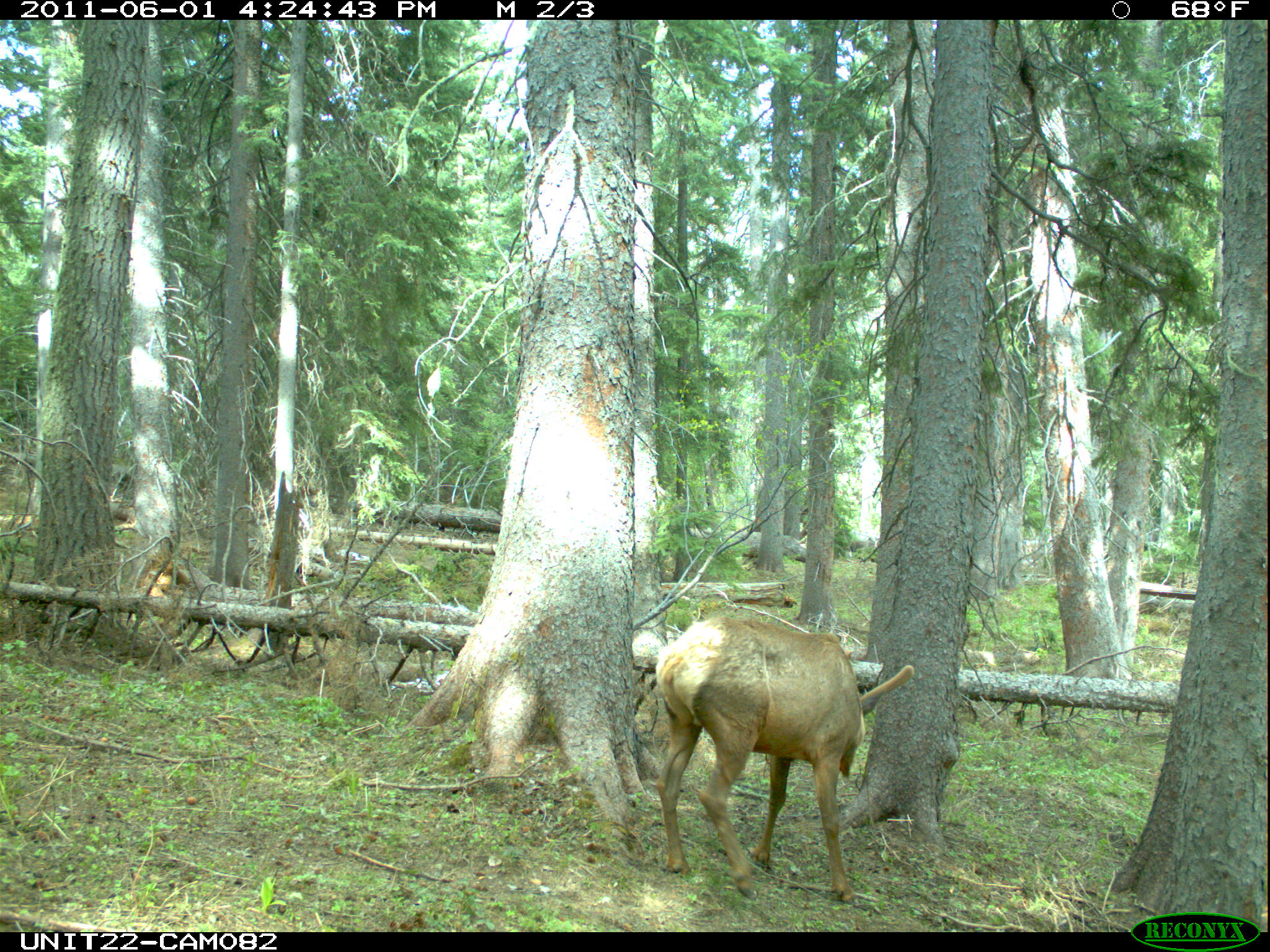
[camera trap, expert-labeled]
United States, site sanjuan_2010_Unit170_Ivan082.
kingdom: Animalia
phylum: Chordata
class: Mammalia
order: Artiodactyla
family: Cervidae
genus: Cervus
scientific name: Cervus elaphus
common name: red deer